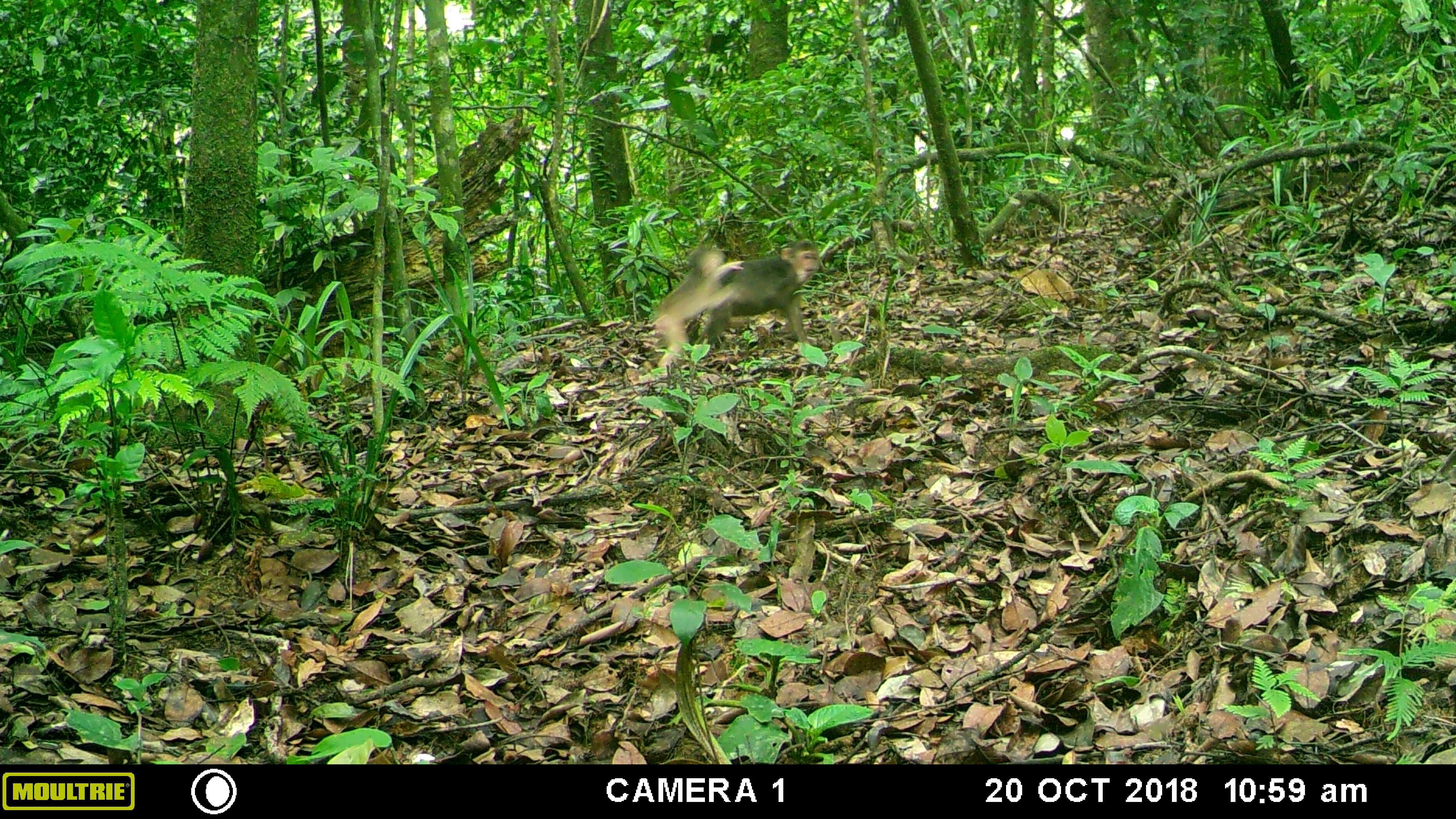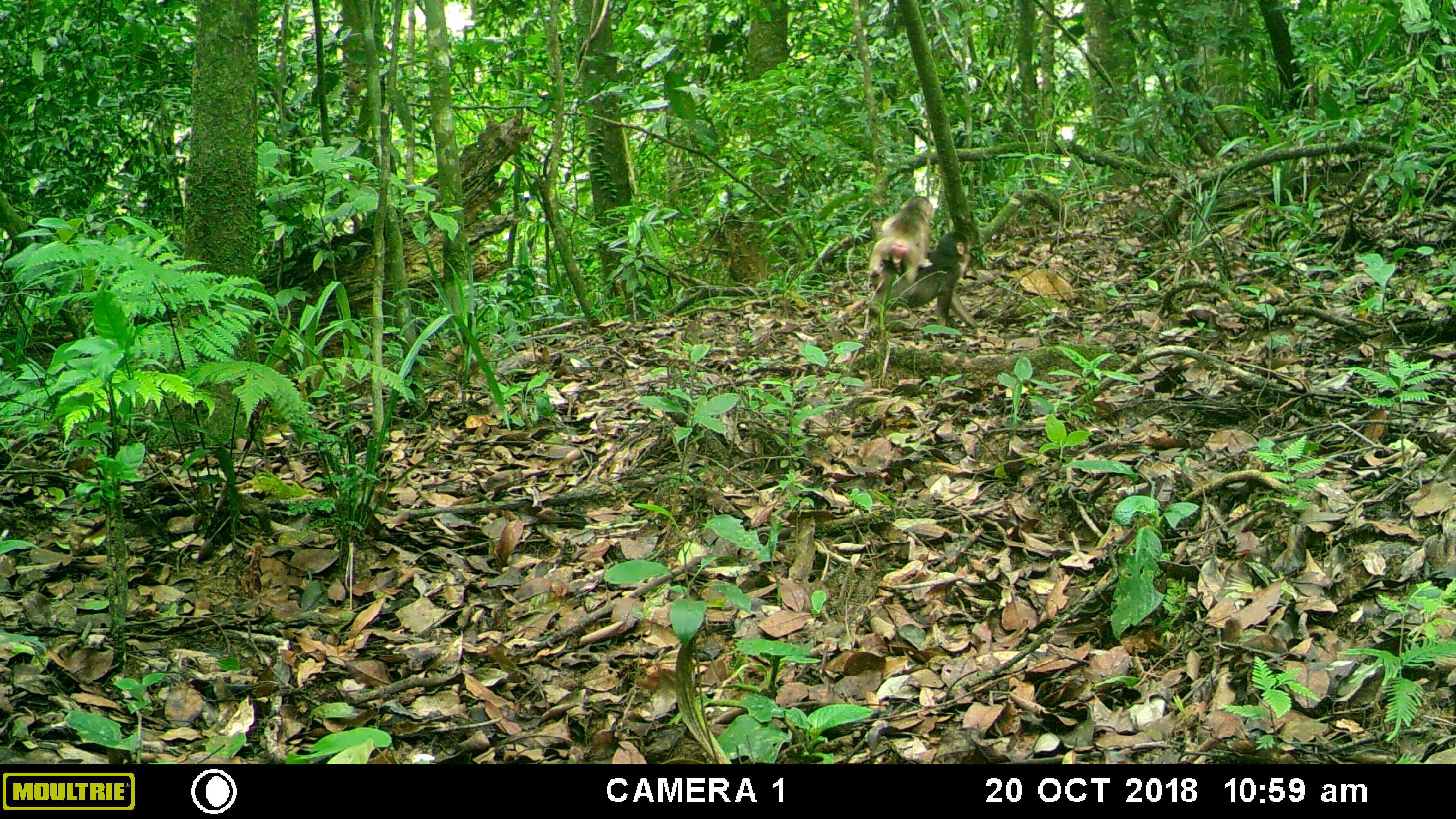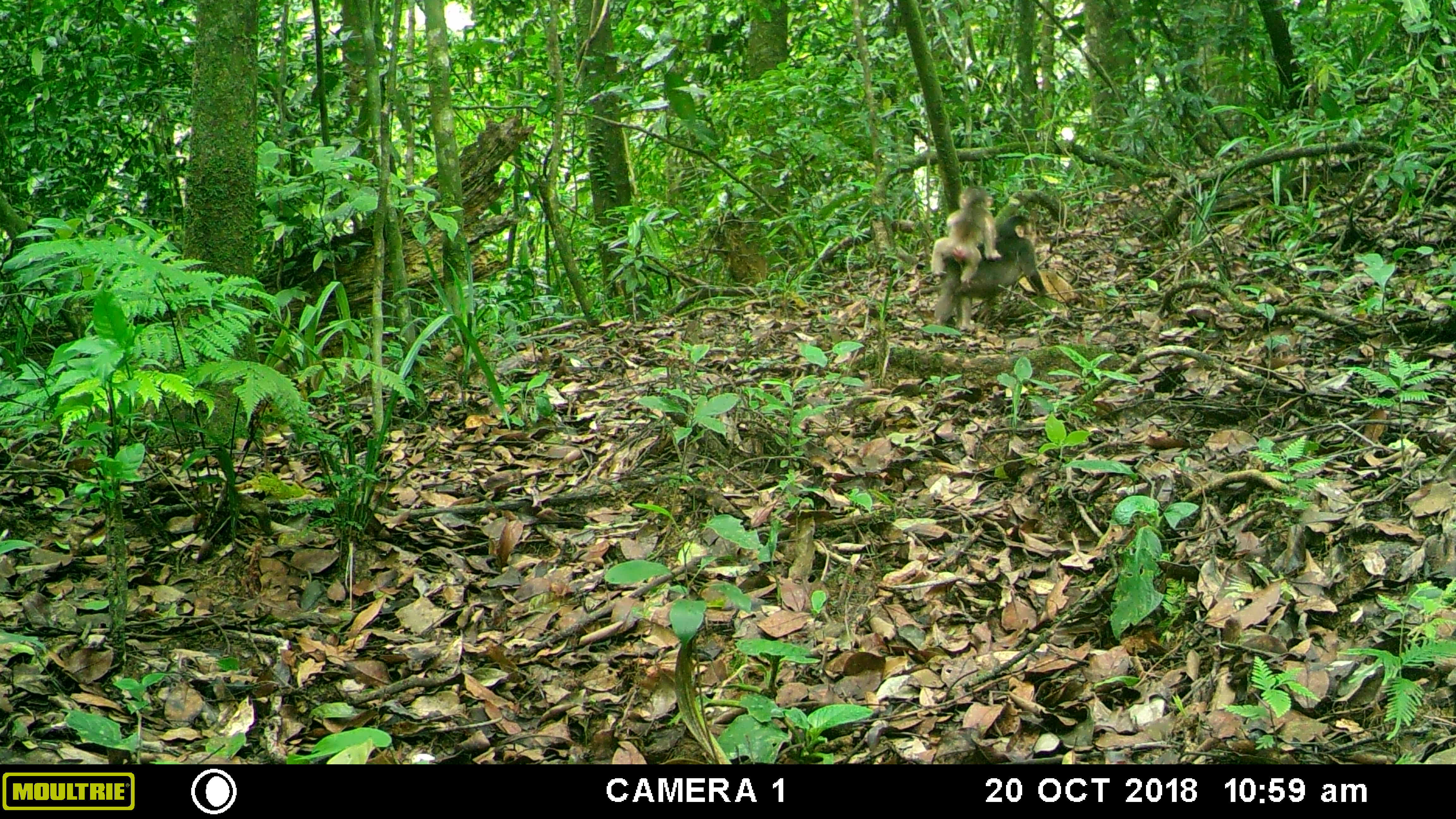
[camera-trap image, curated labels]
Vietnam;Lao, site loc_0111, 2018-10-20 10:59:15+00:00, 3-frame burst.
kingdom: Animalia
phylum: Chordata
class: Mammalia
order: Primates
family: Cercopithecidae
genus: Macaca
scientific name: Macaca arctoides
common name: stump-tailed macaque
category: stump tailed macaque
Stump tailed macaque (stump-tailed macaque) (Macaca arctoides). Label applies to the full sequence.